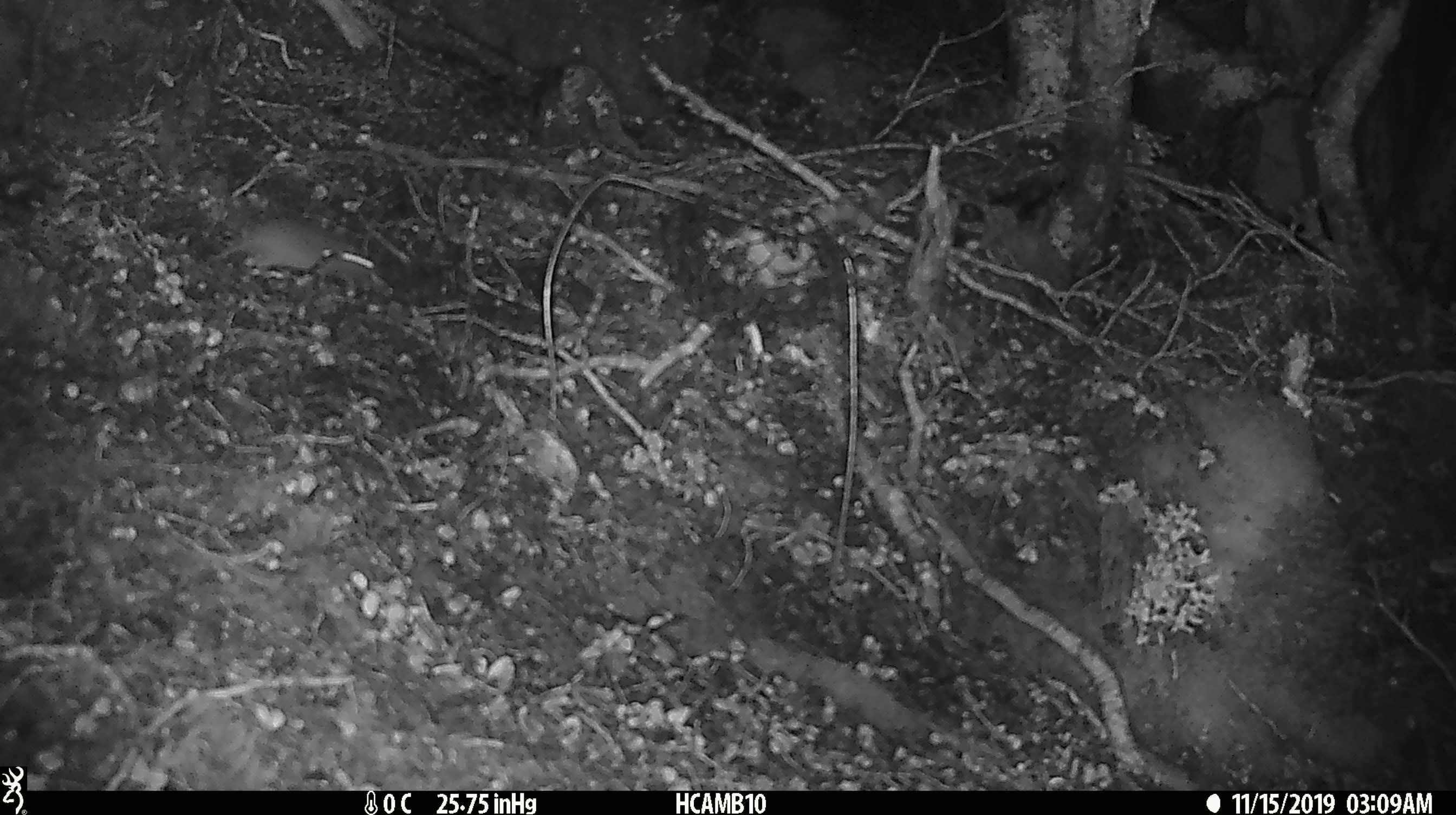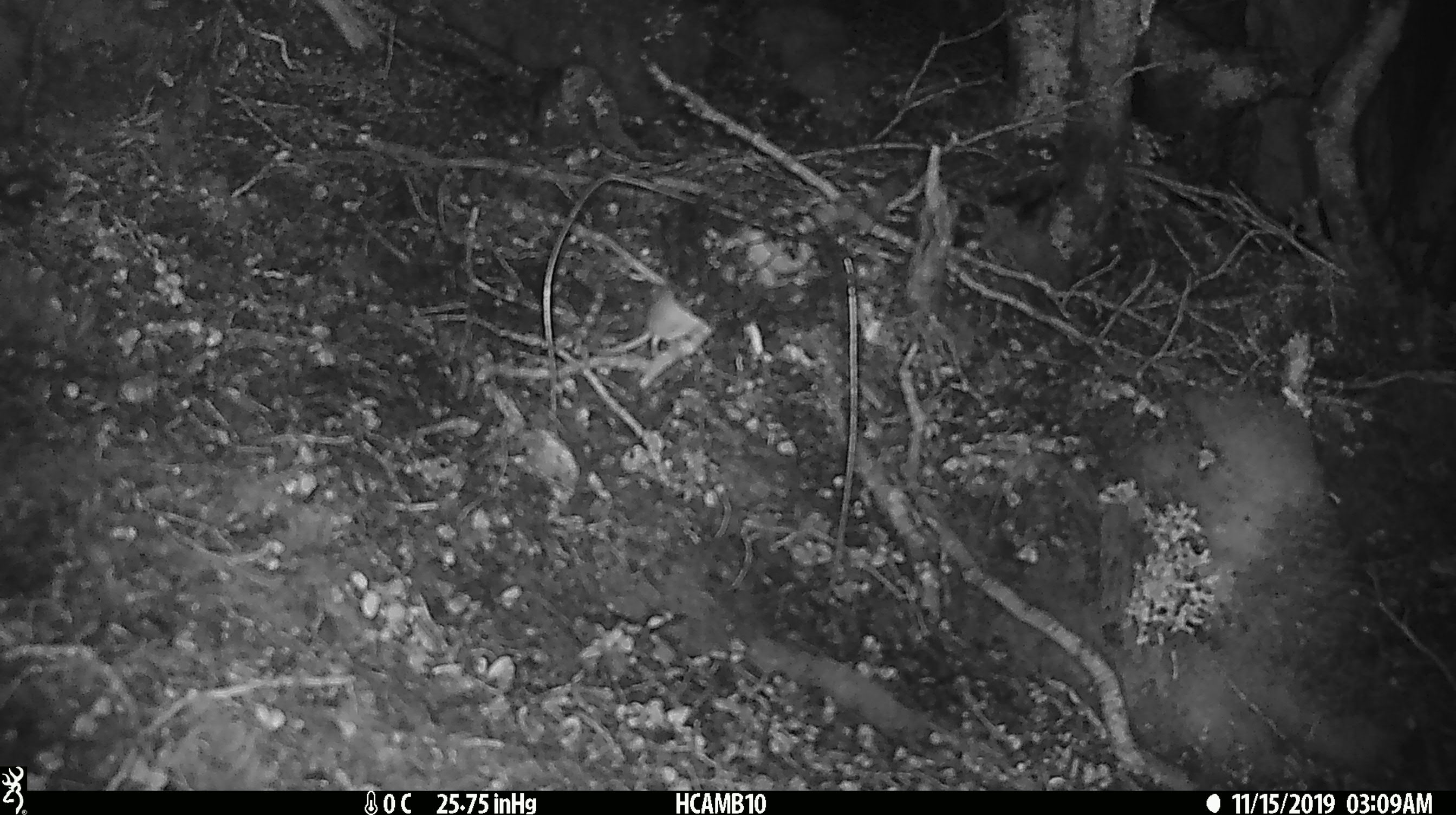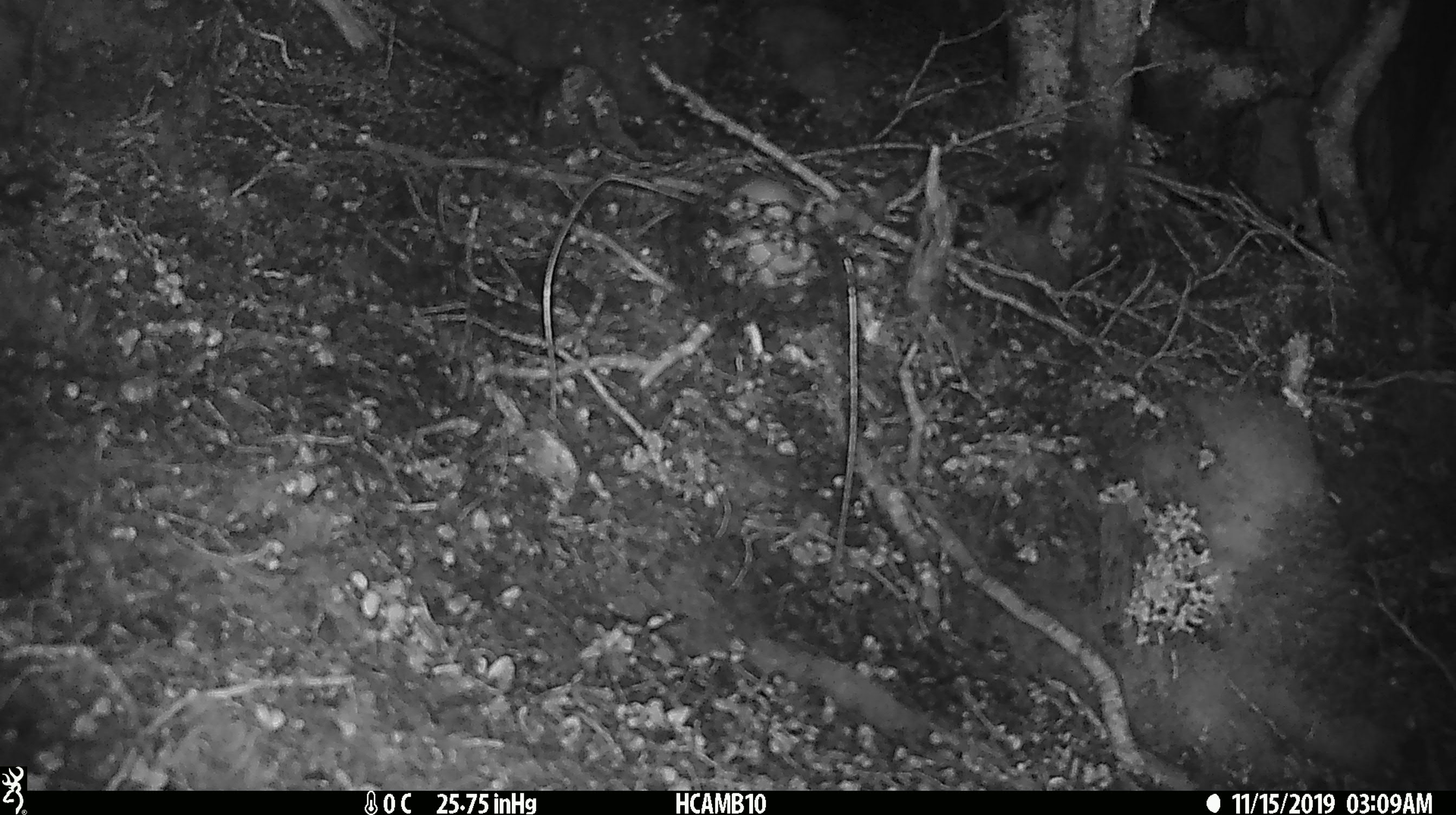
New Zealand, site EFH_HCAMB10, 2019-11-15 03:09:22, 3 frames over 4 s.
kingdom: Animalia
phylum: Chordata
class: Mammalia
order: Rodentia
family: Muridae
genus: Mus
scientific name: Mus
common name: mouse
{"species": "mouse (Mus)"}